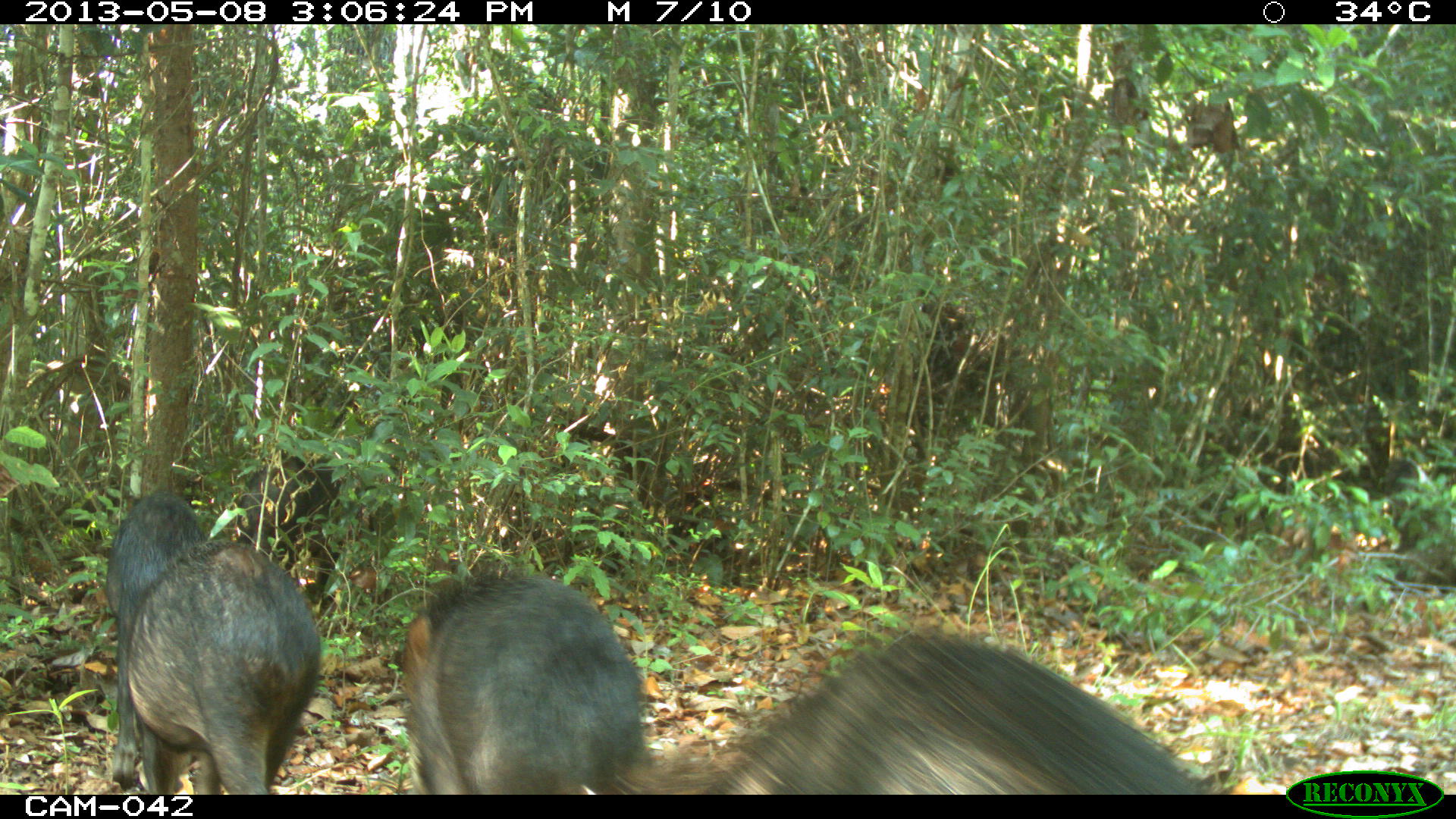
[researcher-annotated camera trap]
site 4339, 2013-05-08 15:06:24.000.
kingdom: Animalia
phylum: Chordata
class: Mammalia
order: Artiodactyla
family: Tayassuidae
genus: Tayassu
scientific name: Tayassu pecari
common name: white-lipped peccary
Tayassu pecari (white-lipped peccary), count 32.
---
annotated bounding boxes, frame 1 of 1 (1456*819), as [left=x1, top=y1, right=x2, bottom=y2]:
tayassu pecari: [left=706, top=630, right=1209, bottom=794]; [left=401, top=568, right=692, bottom=794]; [left=126, top=538, right=321, bottom=793]; [left=104, top=492, right=208, bottom=791]; [left=236, top=454, right=346, bottom=589]